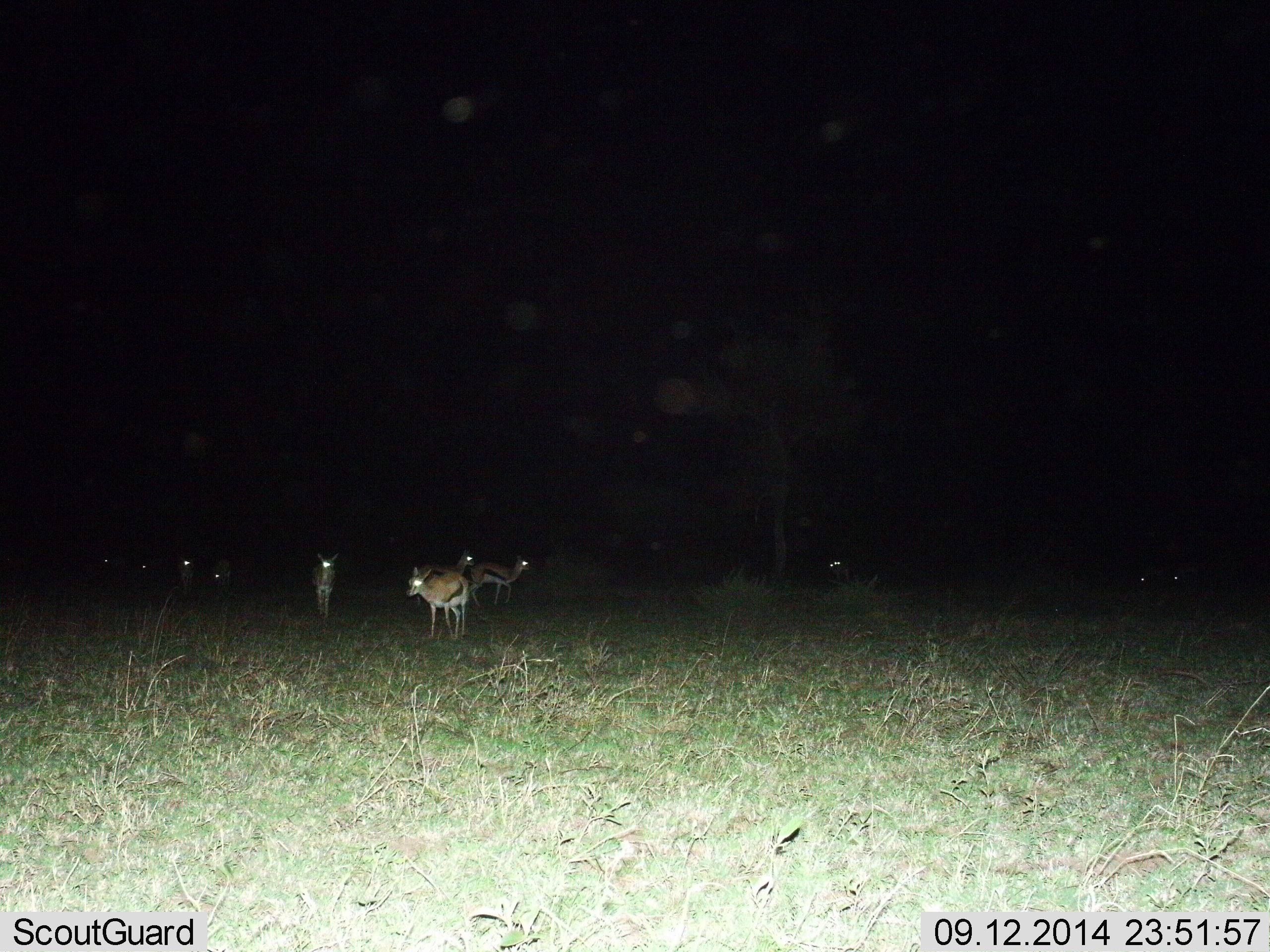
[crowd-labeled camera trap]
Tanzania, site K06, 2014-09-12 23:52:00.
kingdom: Animalia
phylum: Chordata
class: Mammalia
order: Artiodactyla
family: Bovidae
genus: Eudorcas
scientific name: Eudorcas thomsonii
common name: thomson's gazelle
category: gazellethomsons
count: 8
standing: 80%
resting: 10%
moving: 50%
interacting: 0%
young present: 0%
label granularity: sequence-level